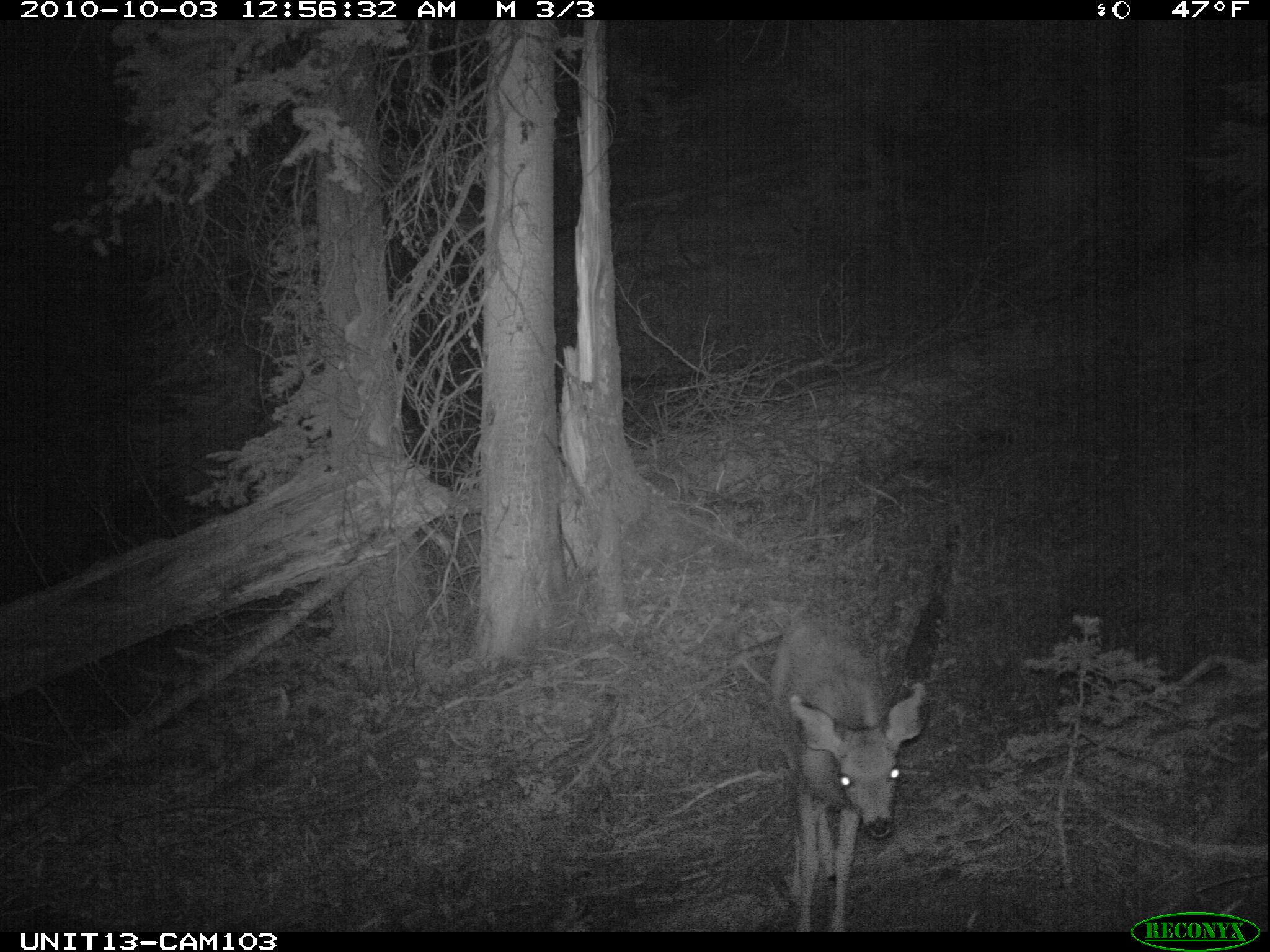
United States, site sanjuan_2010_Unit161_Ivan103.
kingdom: Animalia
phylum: Chordata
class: Mammalia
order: Artiodactyla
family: Cervidae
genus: Odocoileus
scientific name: Odocoileus hemionus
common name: mule deer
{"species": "Odocoileus hemionus (mule deer)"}